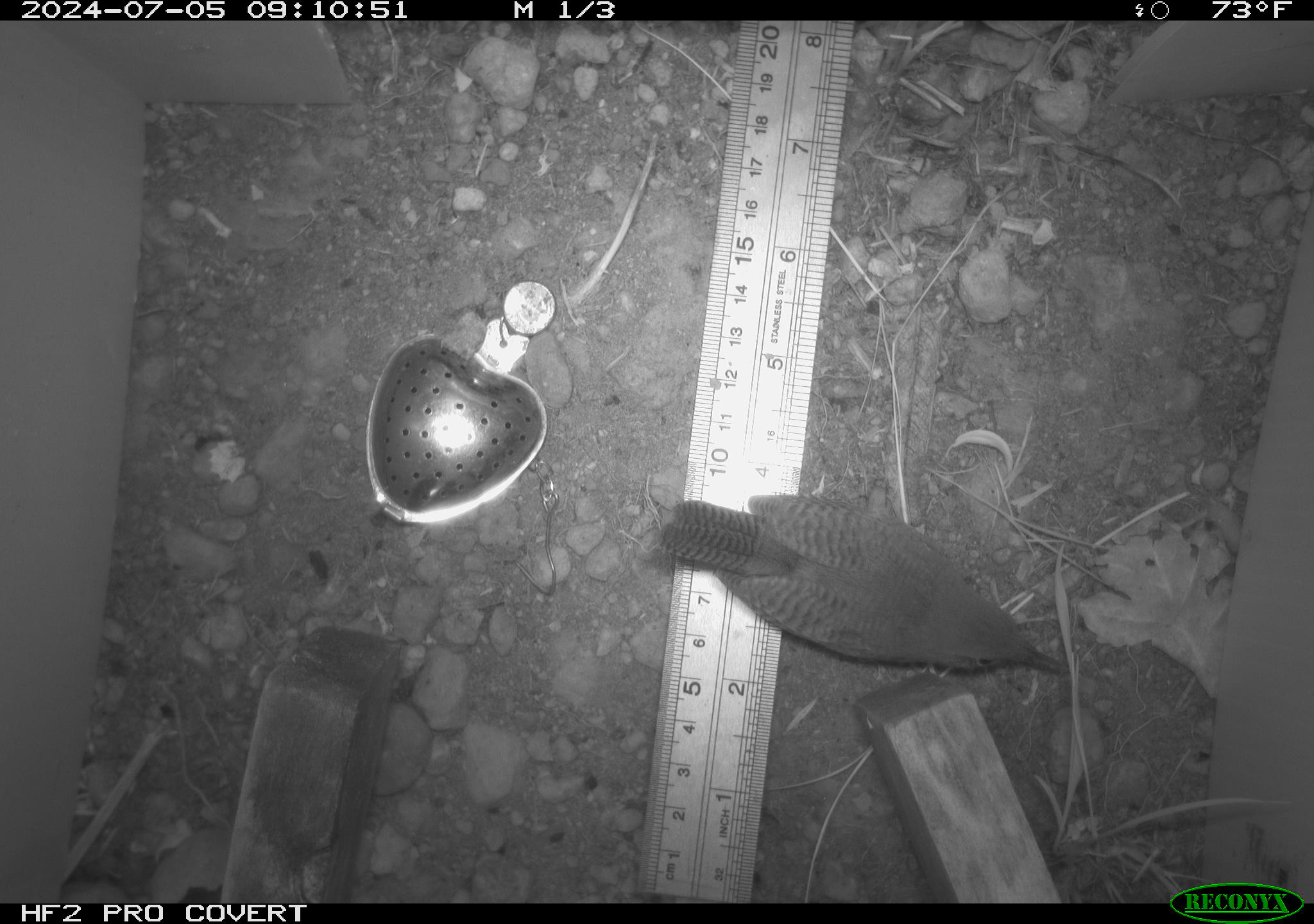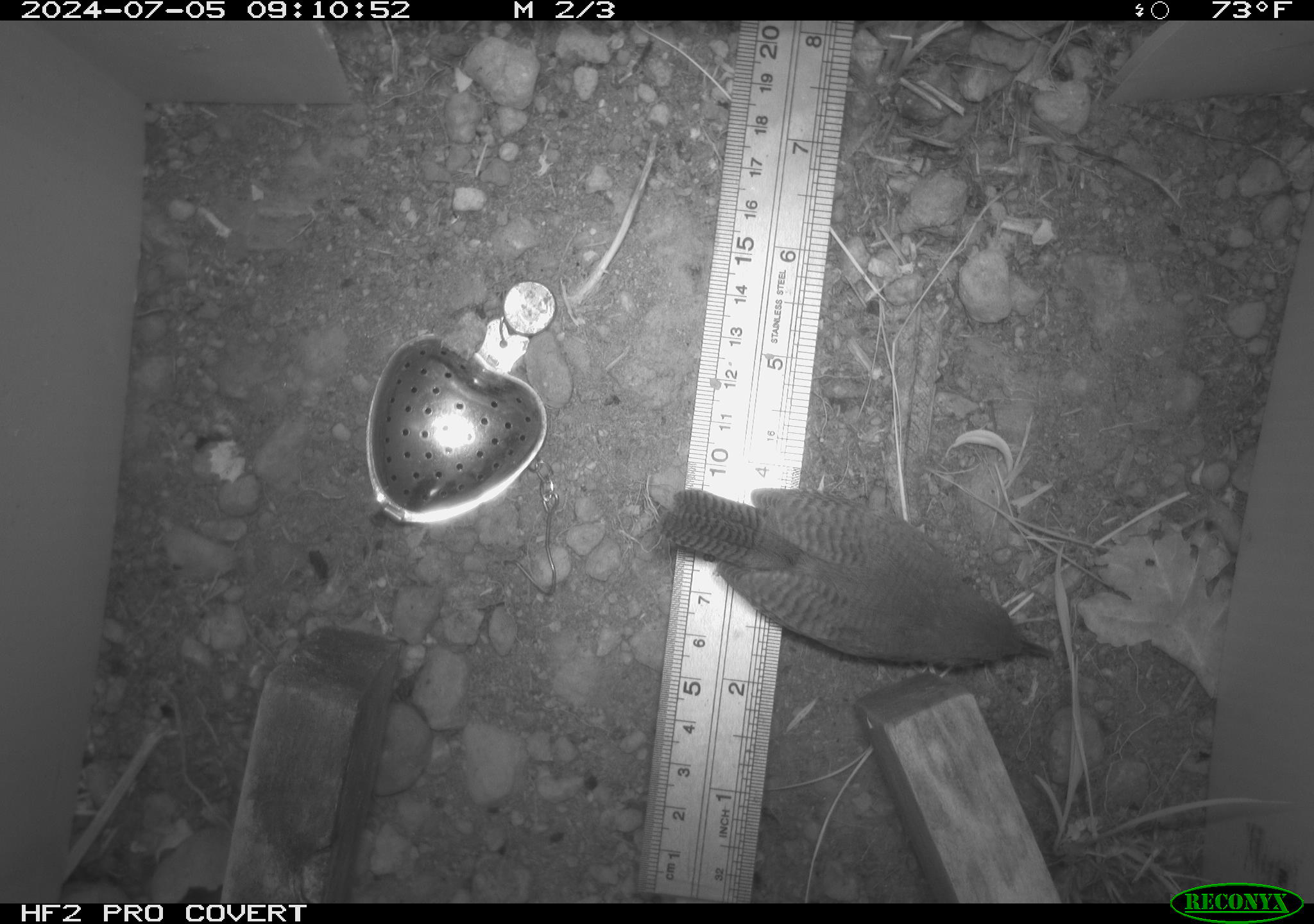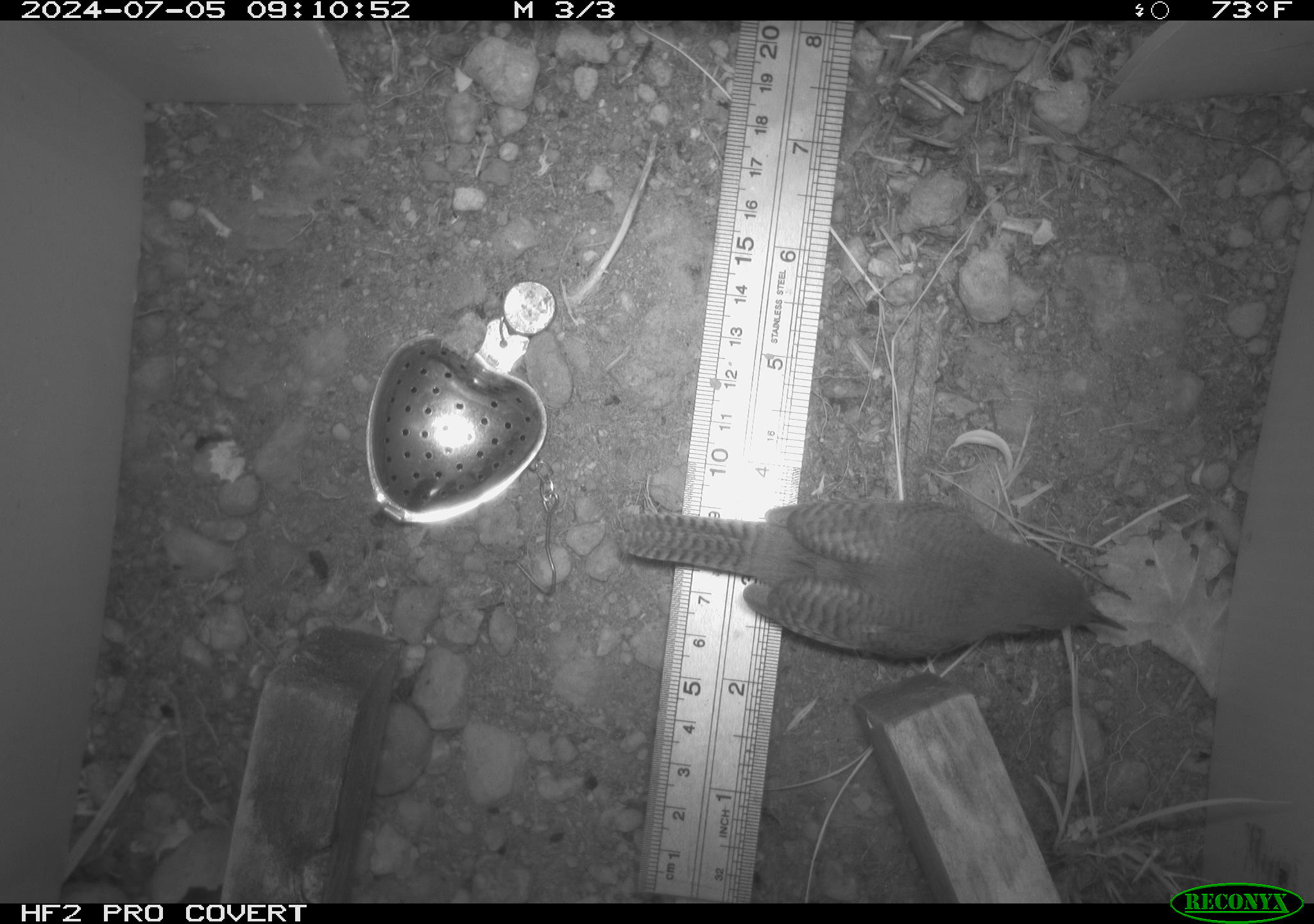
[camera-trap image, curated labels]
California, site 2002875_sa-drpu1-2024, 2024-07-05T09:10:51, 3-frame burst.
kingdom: Animalia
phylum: Chordata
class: Aves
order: Passeriformes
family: Troglodytidae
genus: Thryomanes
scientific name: Thryomanes bewickii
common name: bewick's wren